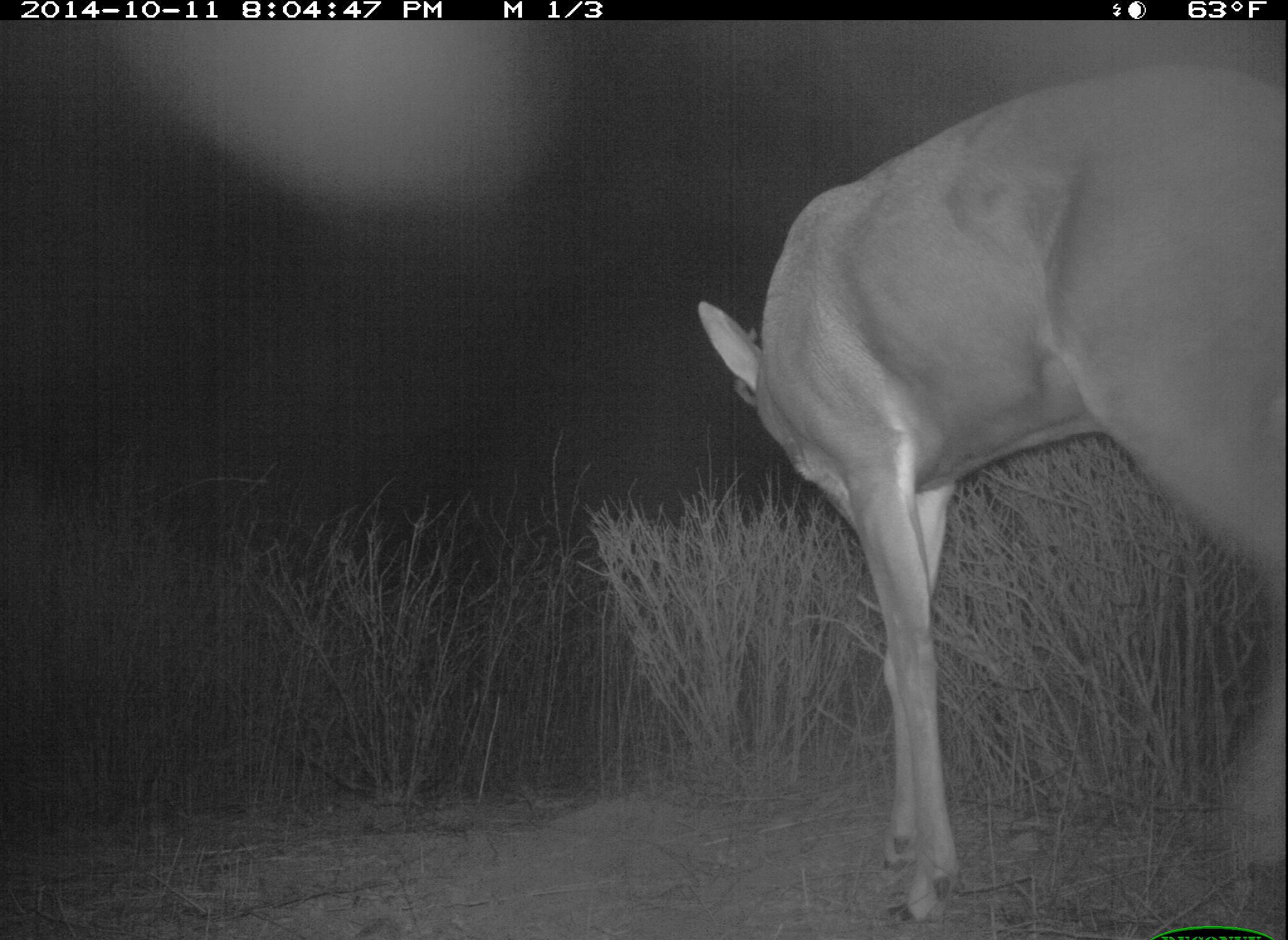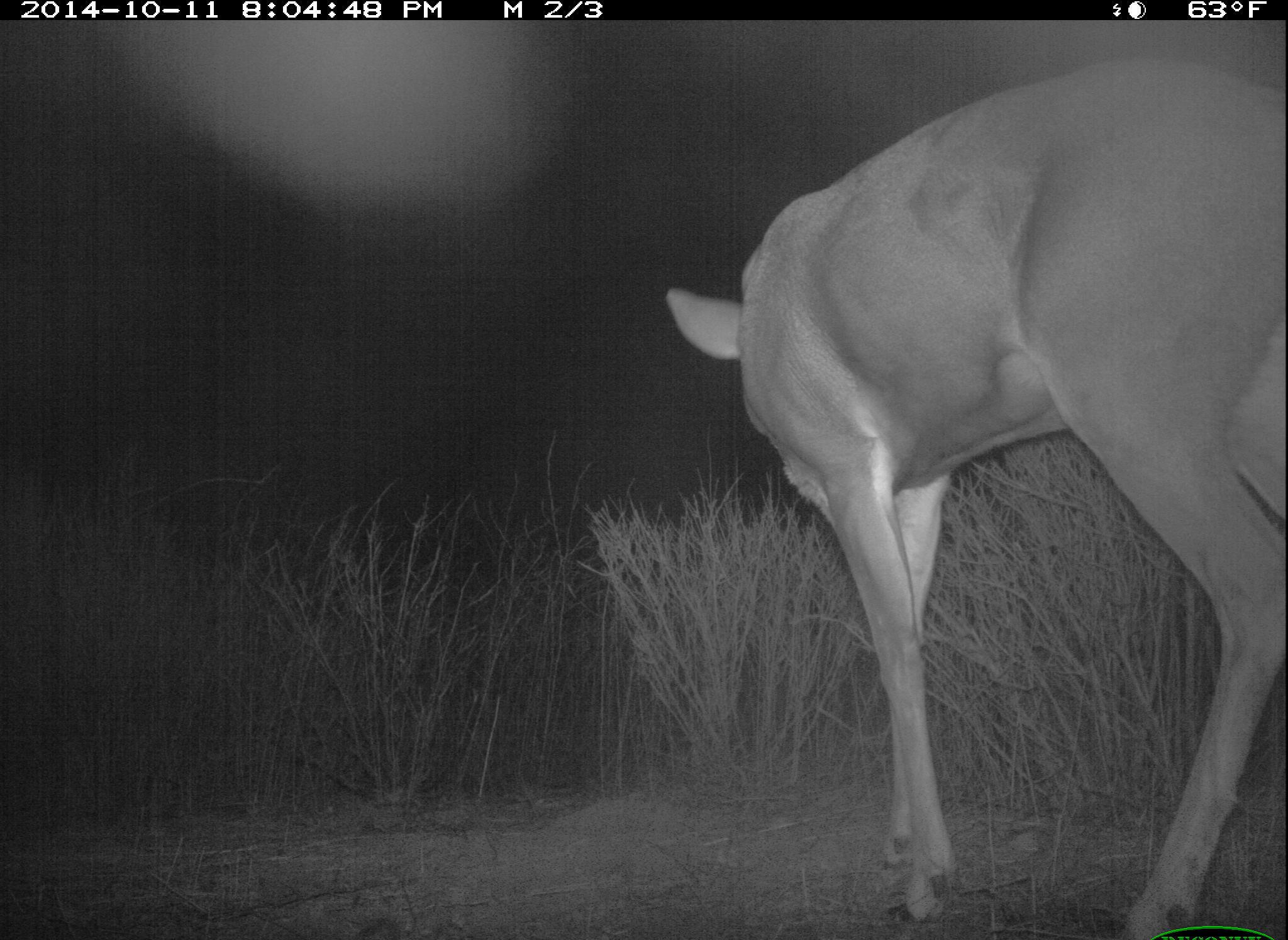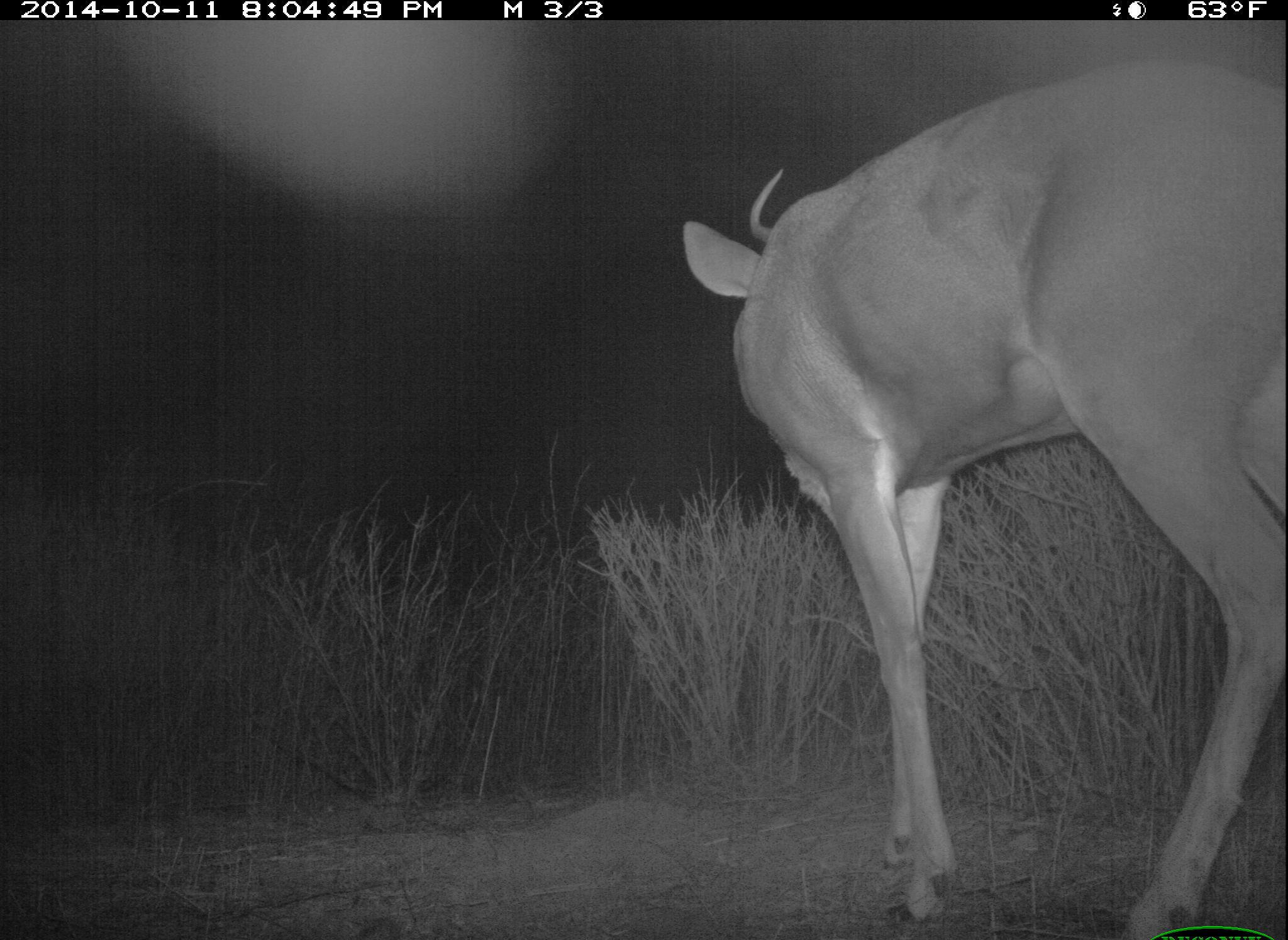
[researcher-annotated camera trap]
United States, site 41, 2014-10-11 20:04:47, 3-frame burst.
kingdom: Animalia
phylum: Chordata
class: Mammalia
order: Artiodactyla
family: Cervidae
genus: Odocoileus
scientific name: Odocoileus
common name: deer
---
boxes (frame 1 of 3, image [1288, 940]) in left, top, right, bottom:
deer: 698, 67, 1288, 930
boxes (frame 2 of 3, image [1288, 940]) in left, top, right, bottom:
deer: 673, 56, 1288, 940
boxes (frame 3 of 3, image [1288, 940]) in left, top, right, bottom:
deer: 683, 60, 1287, 940